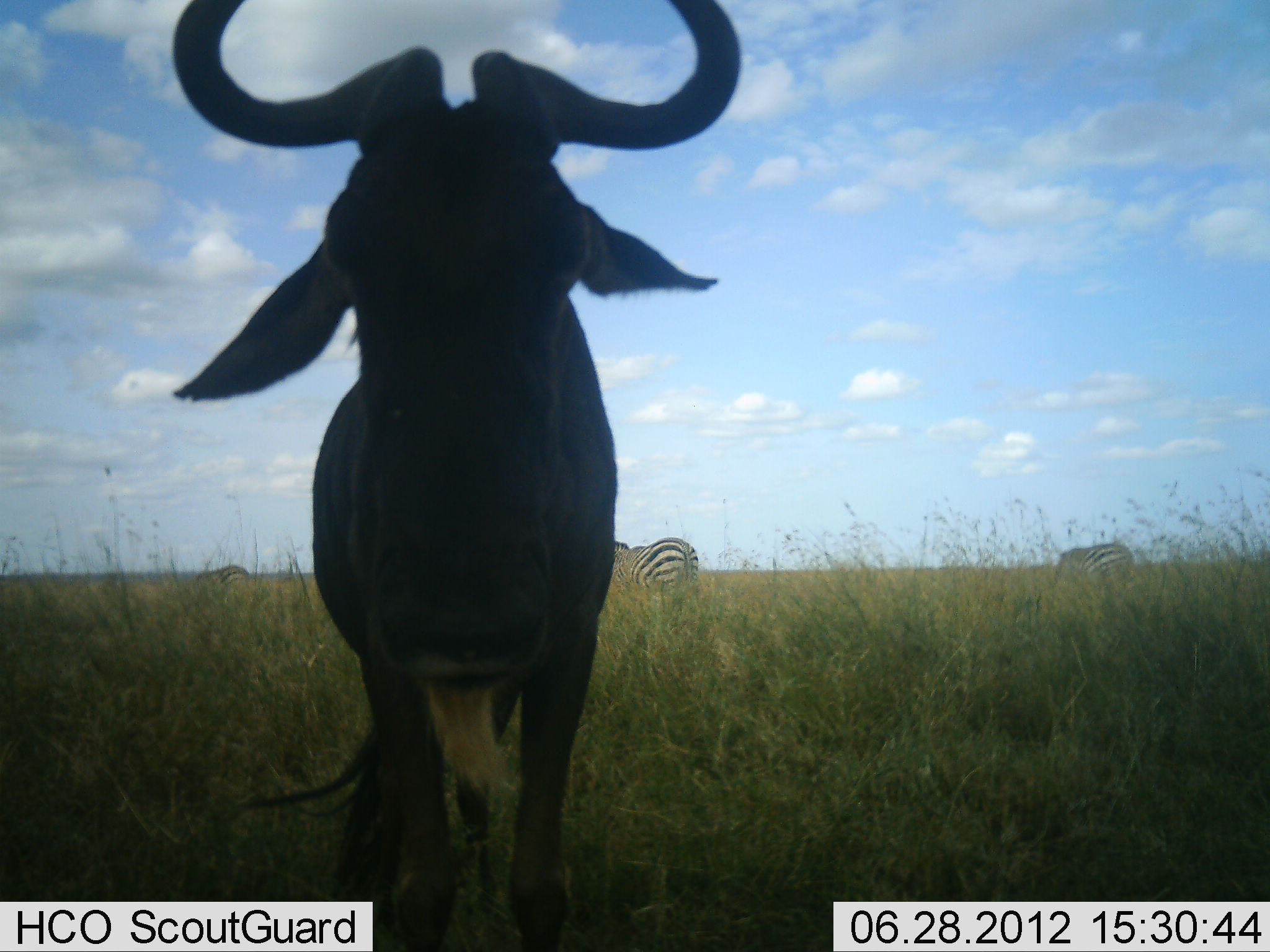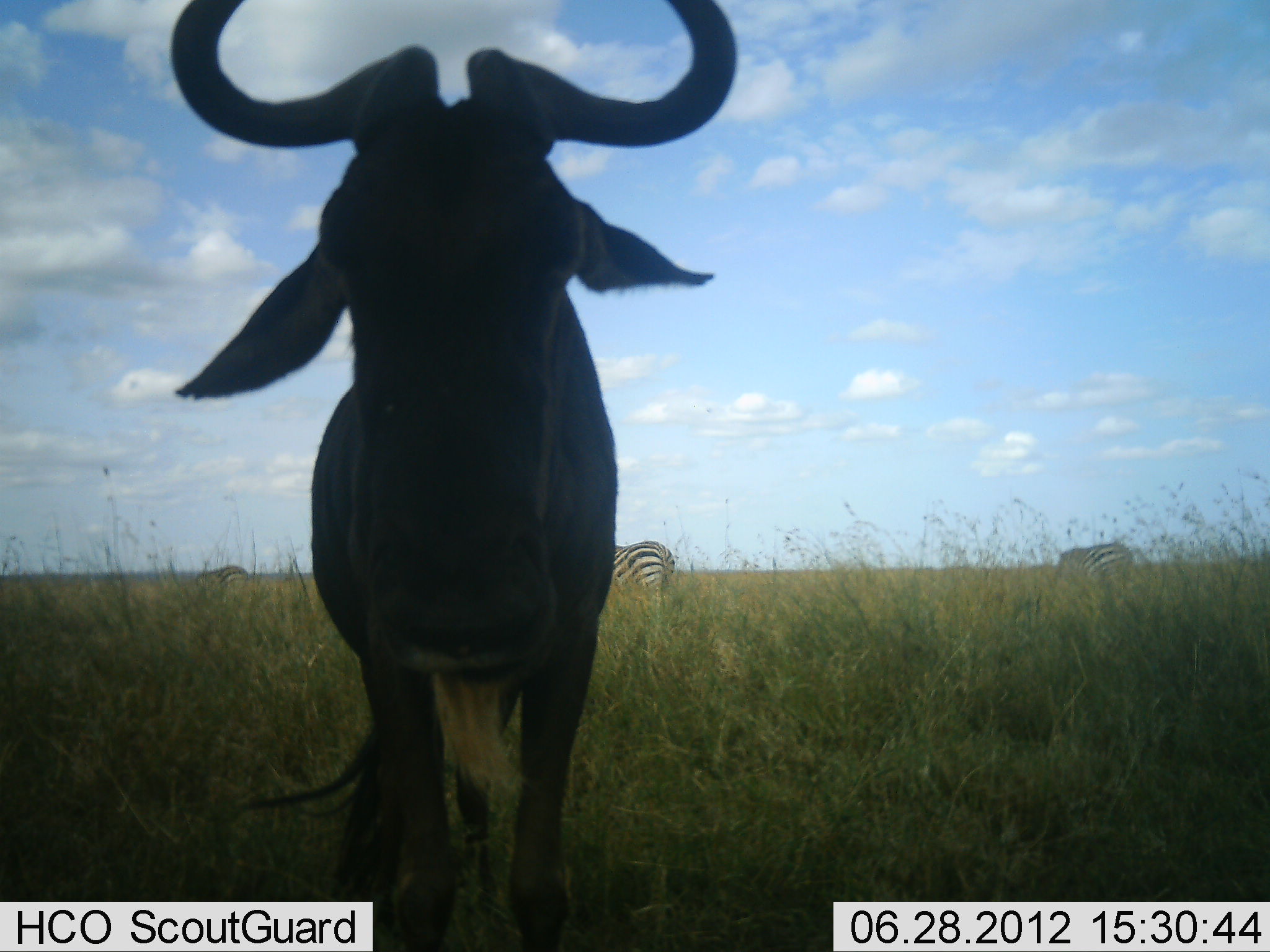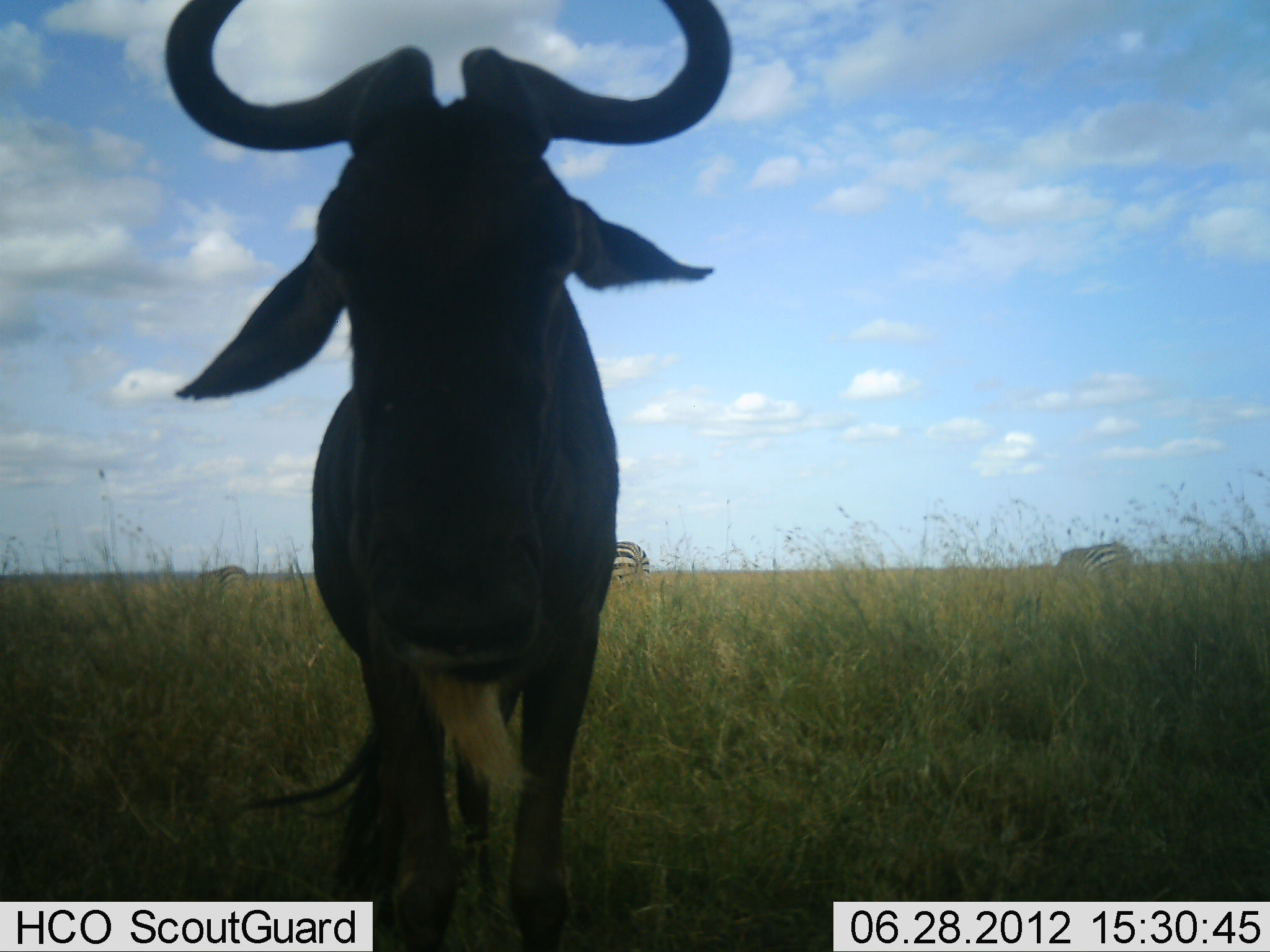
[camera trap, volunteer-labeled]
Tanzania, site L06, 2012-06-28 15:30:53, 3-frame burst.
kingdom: Animalia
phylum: Chordata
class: Mammalia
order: Artiodactyla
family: Bovidae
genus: Connochaetes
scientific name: Connochaetes taurinus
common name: blue wildebeest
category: wildebeest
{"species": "wildebeest (blue wildebeest) (Connochaetes taurinus)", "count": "1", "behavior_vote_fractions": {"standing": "91%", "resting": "9%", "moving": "0%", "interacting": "0%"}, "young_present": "0%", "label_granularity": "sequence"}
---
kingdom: Animalia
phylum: Chordata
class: Mammalia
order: Perissodactyla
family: Equidae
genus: Equus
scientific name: Equus quagga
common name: plains zebra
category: zebra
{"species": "zebra (plains zebra) (Equus quagga)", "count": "3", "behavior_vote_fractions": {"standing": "45%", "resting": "0%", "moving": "55%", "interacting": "0%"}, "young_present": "0%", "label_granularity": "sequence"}